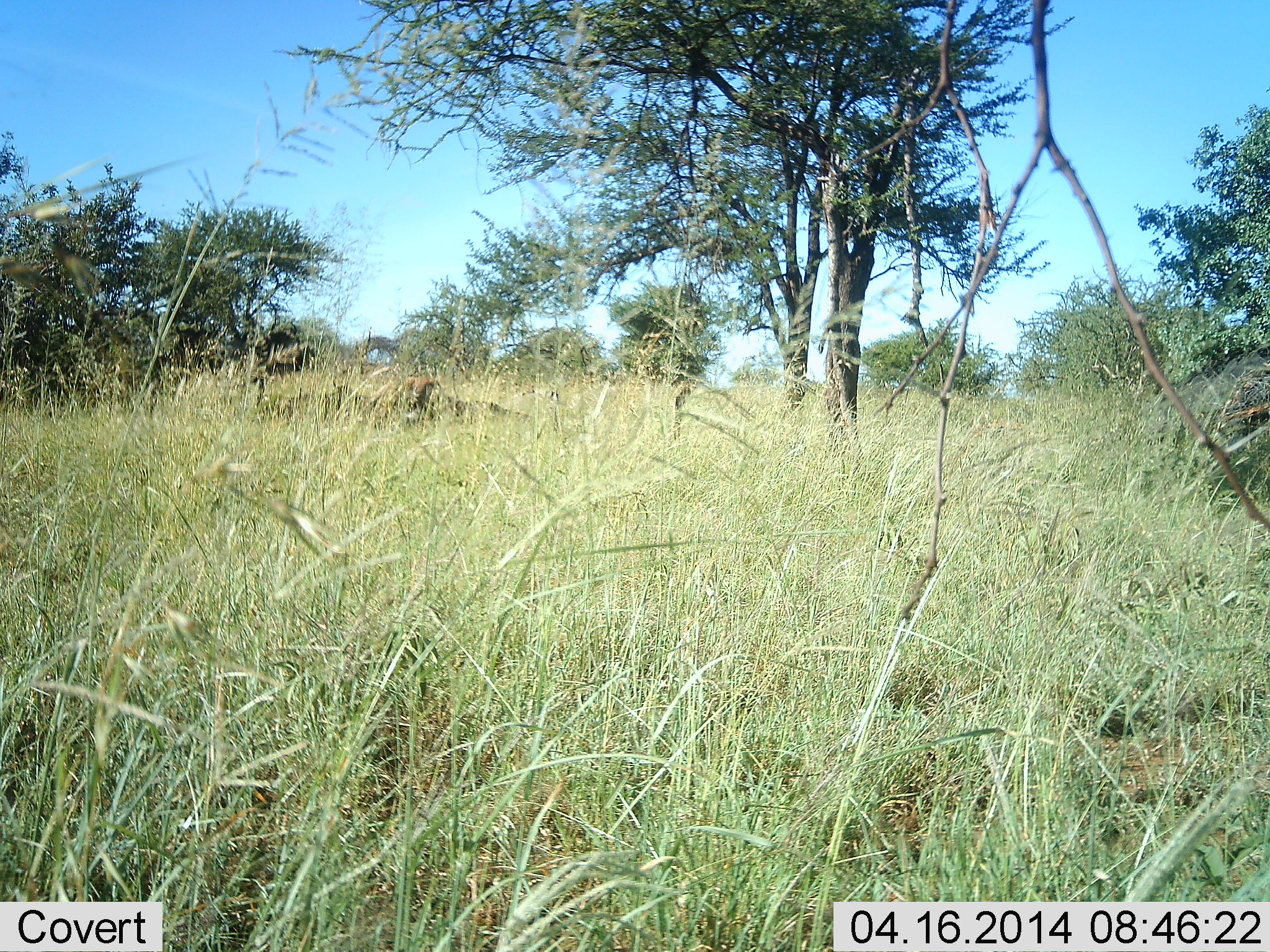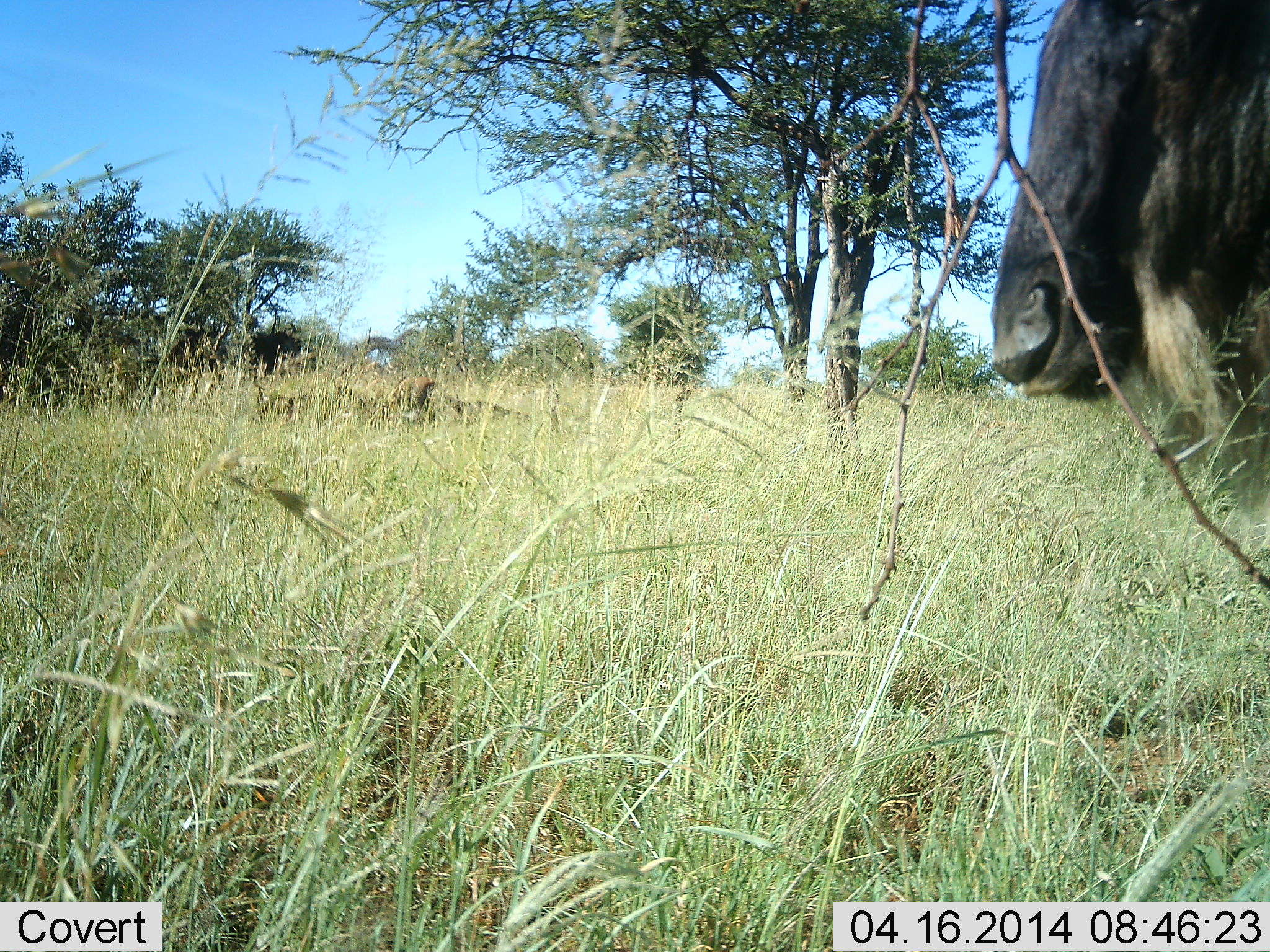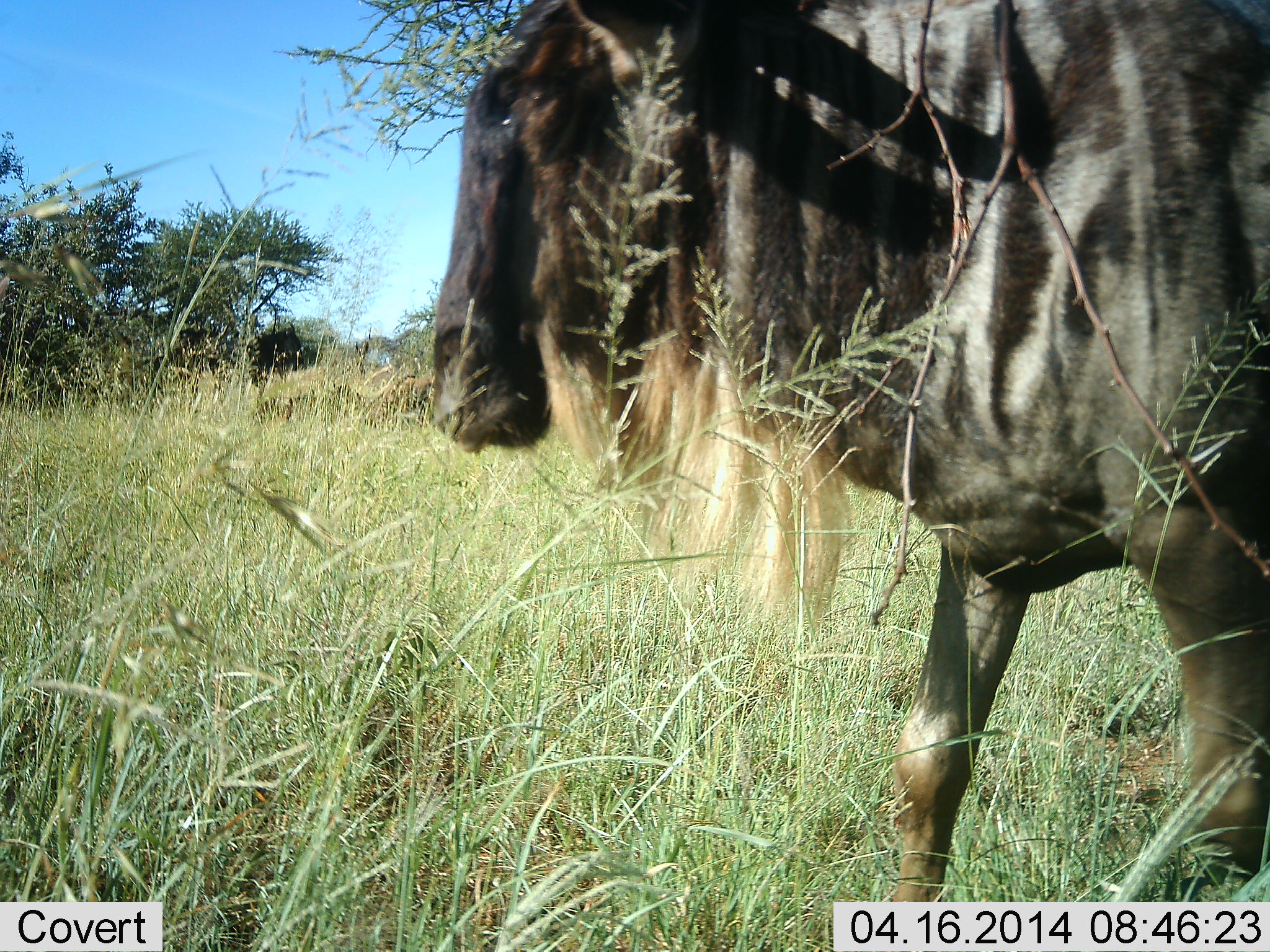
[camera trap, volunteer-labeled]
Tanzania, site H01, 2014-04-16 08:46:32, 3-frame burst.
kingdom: Animalia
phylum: Chordata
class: Mammalia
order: Artiodactyla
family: Bovidae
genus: Connochaetes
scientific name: Connochaetes taurinus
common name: blue wildebeest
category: wildebeest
Wildebeest (blue wildebeest) (Connochaetes taurinus), count 1. Behavior (volunteer vote fractions): standing 17%, resting 0%, moving 84%, interacting 0%. Young present (vote fraction): 0%. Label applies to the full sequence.